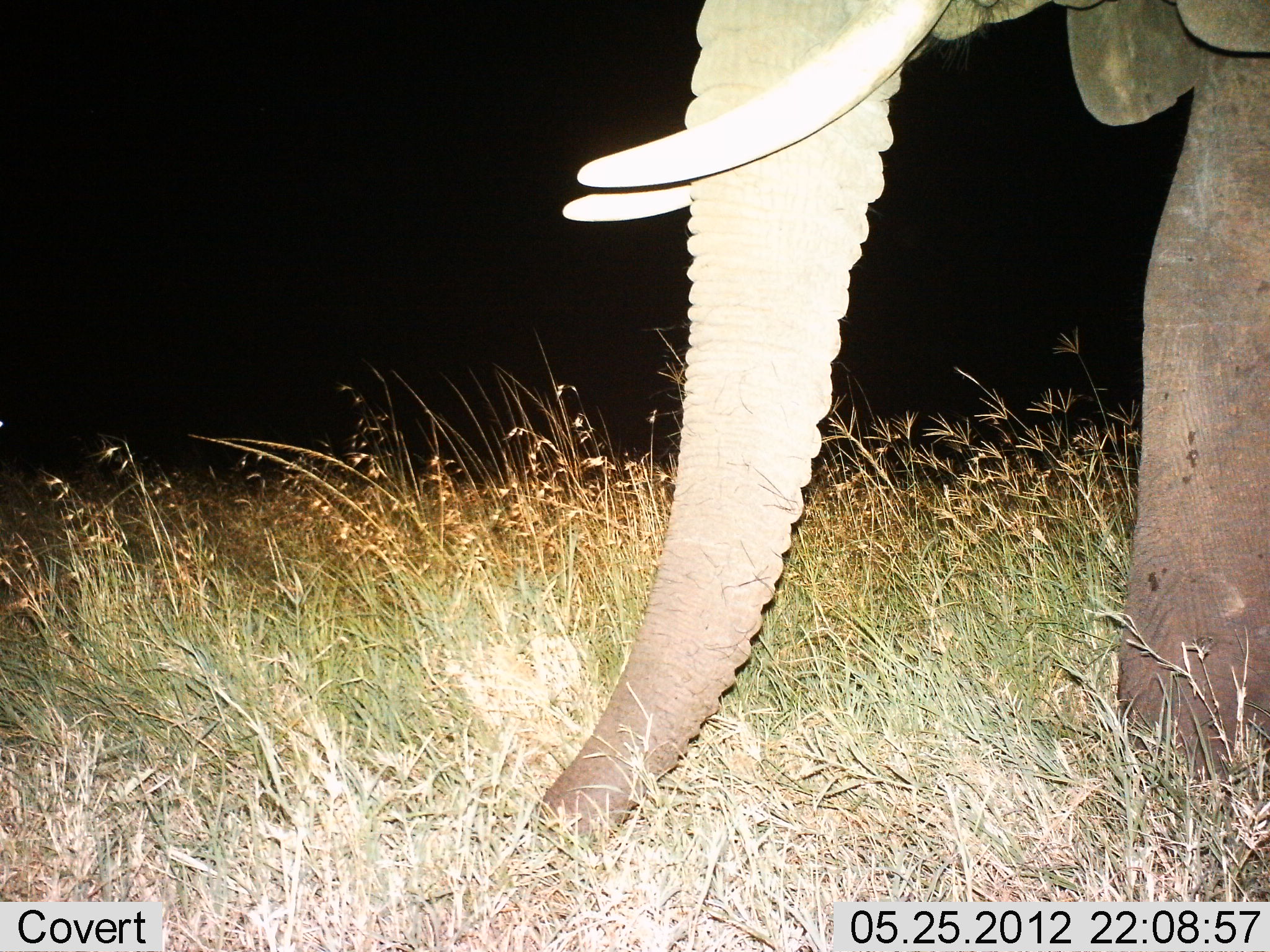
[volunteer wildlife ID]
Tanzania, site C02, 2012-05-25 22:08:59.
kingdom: Animalia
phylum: Chordata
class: Mammalia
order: Proboscidea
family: Elephantidae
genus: Loxodonta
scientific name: Loxodonta africana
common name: african bush elephant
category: elephant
Elephant (african bush elephant) (Loxodonta africana), count 1. Behavior (volunteer vote fractions): standing 90%, resting 0%, moving 10%, interacting 0%. Young present (vote fraction): 0%. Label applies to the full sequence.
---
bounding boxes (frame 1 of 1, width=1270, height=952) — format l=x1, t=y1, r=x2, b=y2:
animal: l=530, t=1, r=1270, b=858